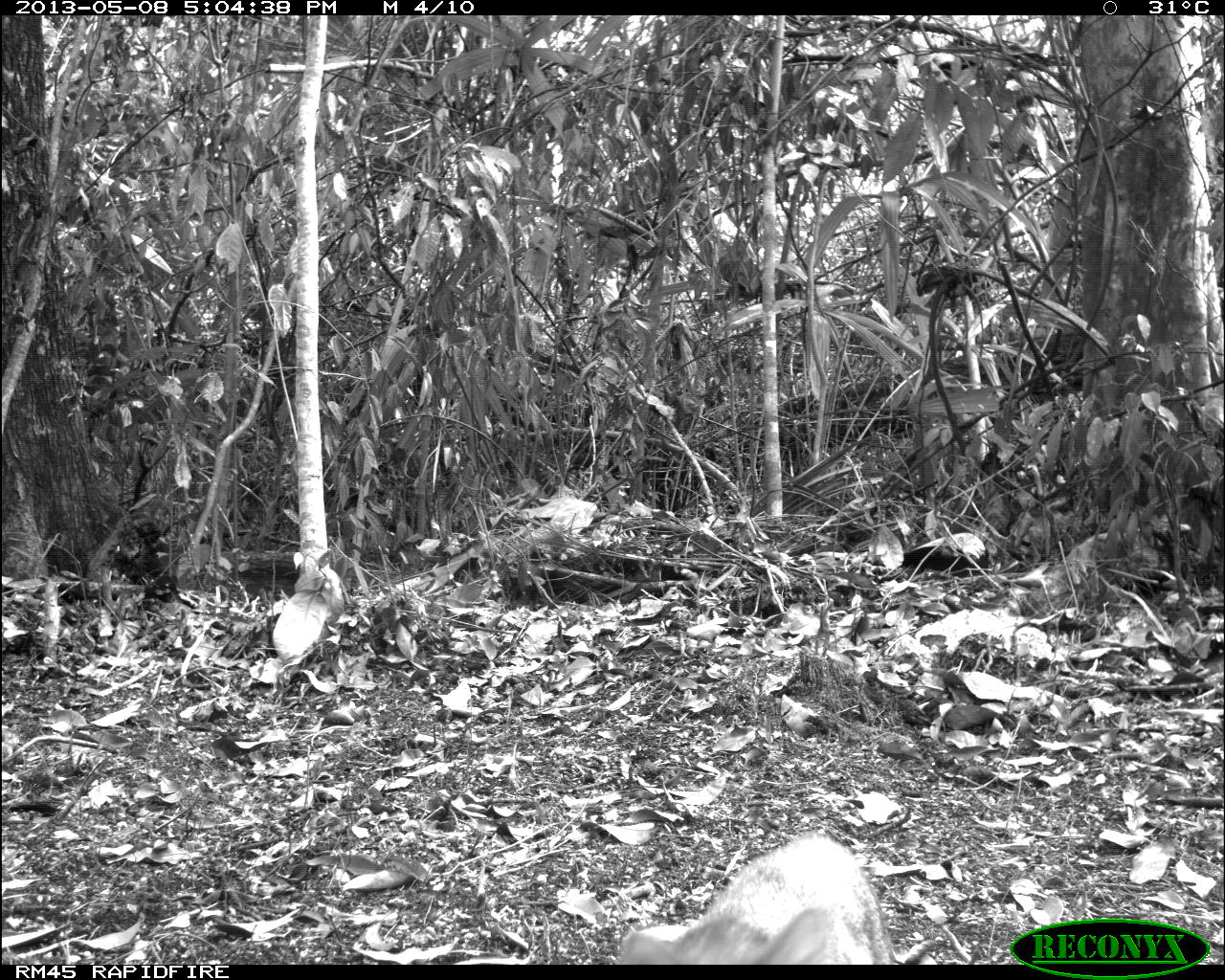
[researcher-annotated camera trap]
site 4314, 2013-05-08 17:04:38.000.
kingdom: Animalia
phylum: Chordata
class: Mammalia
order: Carnivora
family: Canidae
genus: Urocyon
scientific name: Urocyon cinereoargenteus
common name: gray fox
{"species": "Urocyon cinereoargenteus (gray fox)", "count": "1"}